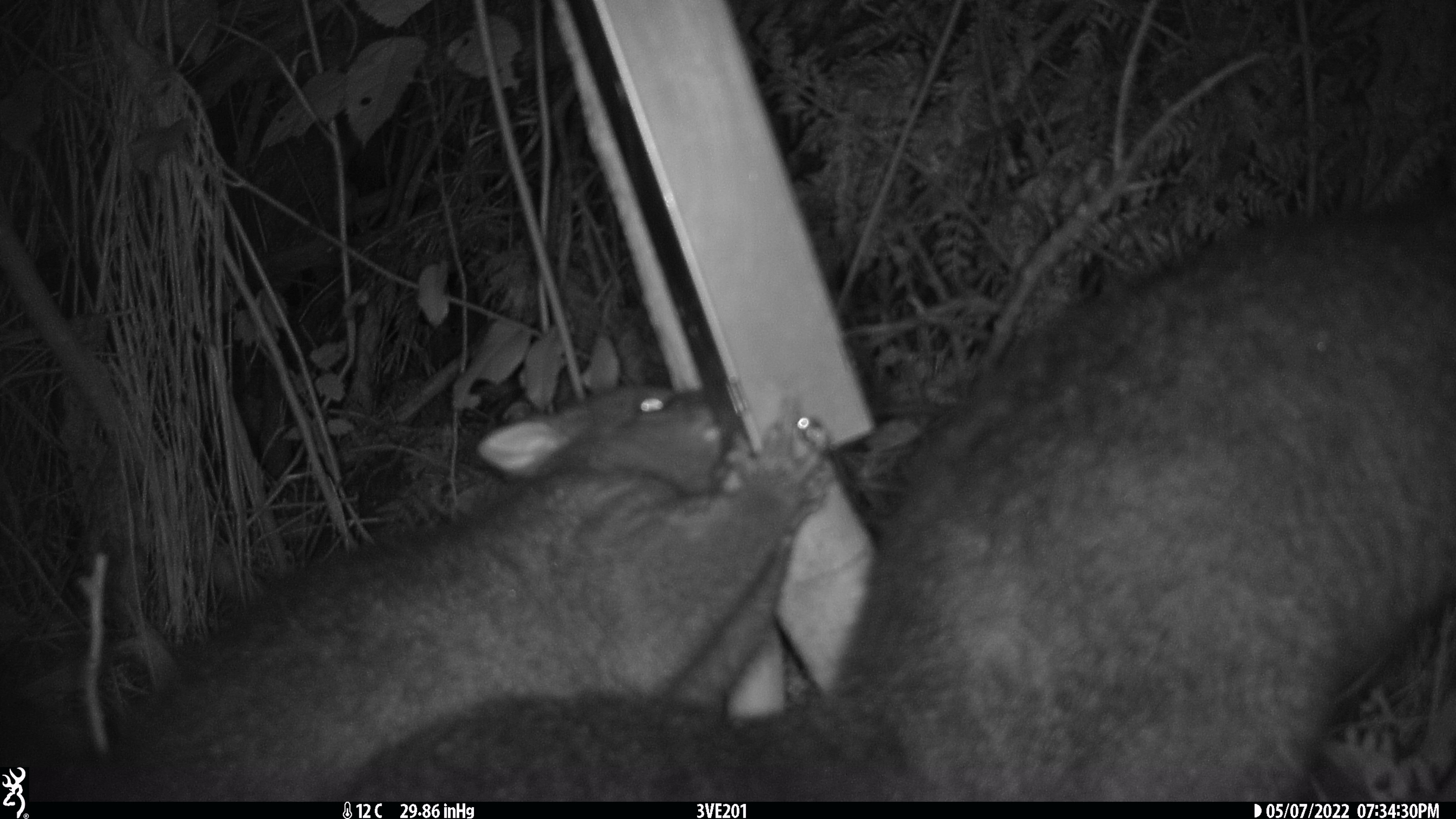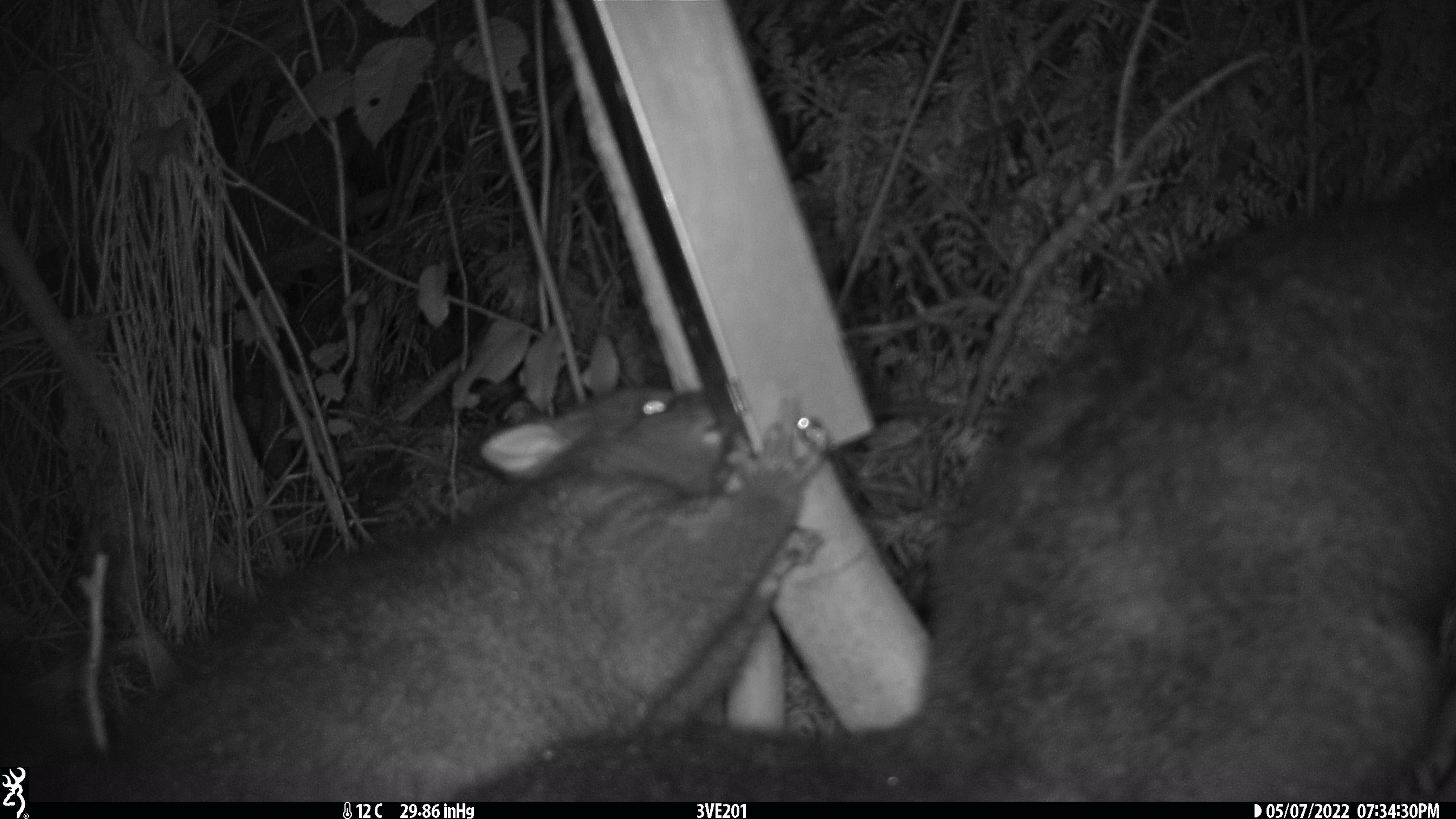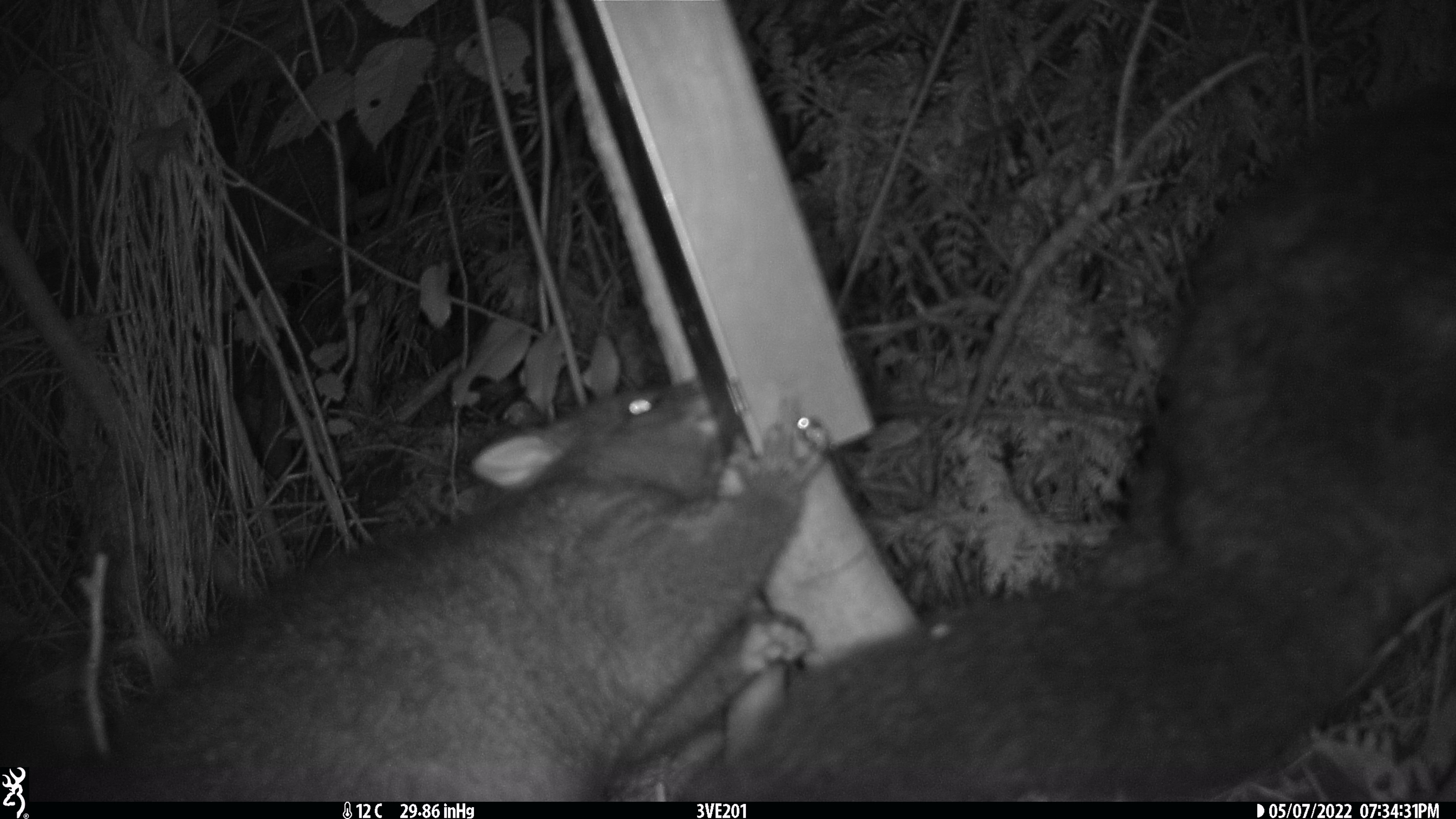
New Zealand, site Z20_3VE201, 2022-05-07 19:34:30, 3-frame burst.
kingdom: Animalia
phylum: Chordata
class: Mammalia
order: Diprotodontia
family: Phalangeridae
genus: Trichosurus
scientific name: Trichosurus vulpecula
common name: common brushtail possum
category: possum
Possum (common brushtail possum) (Trichosurus vulpecula).